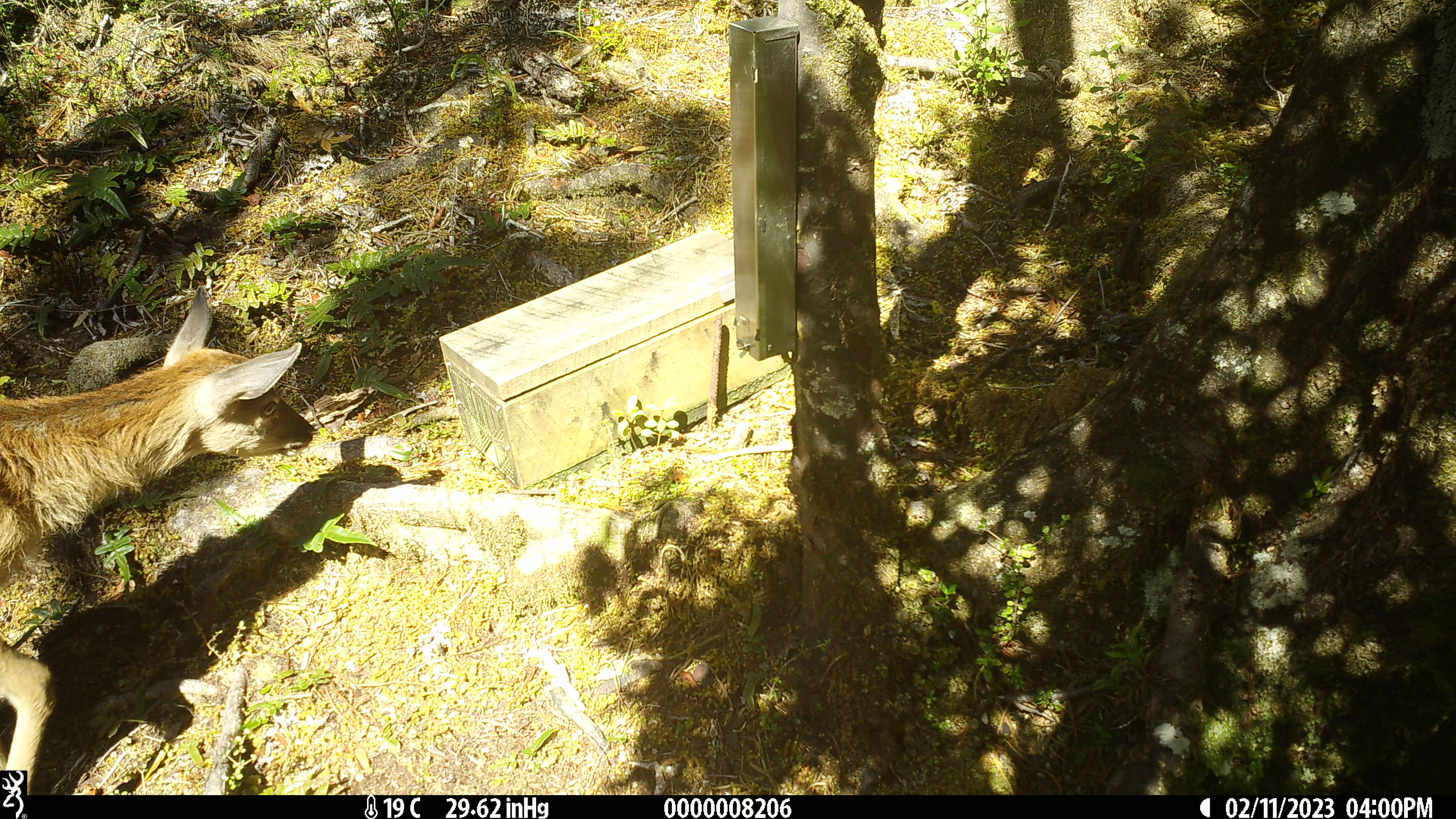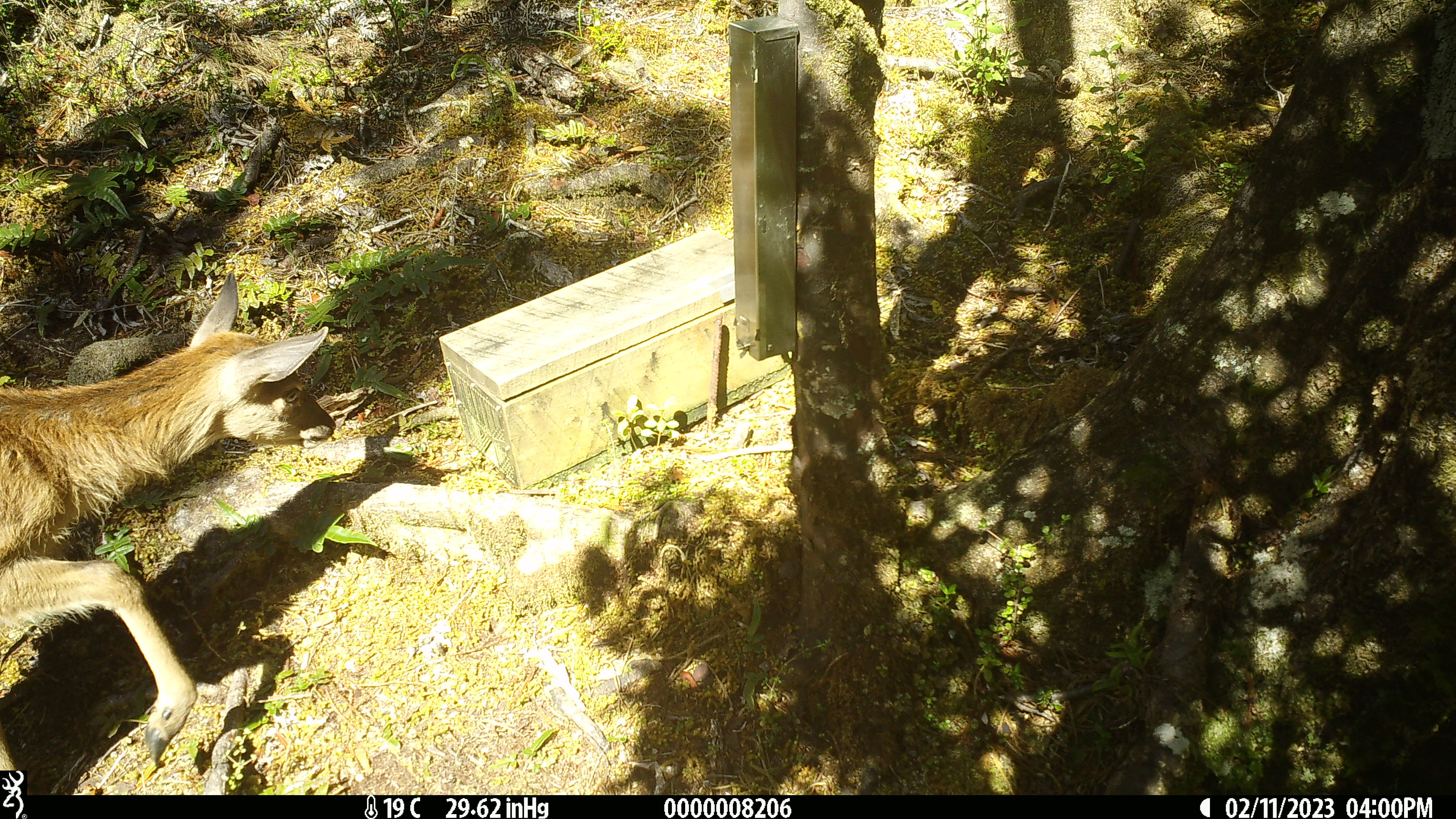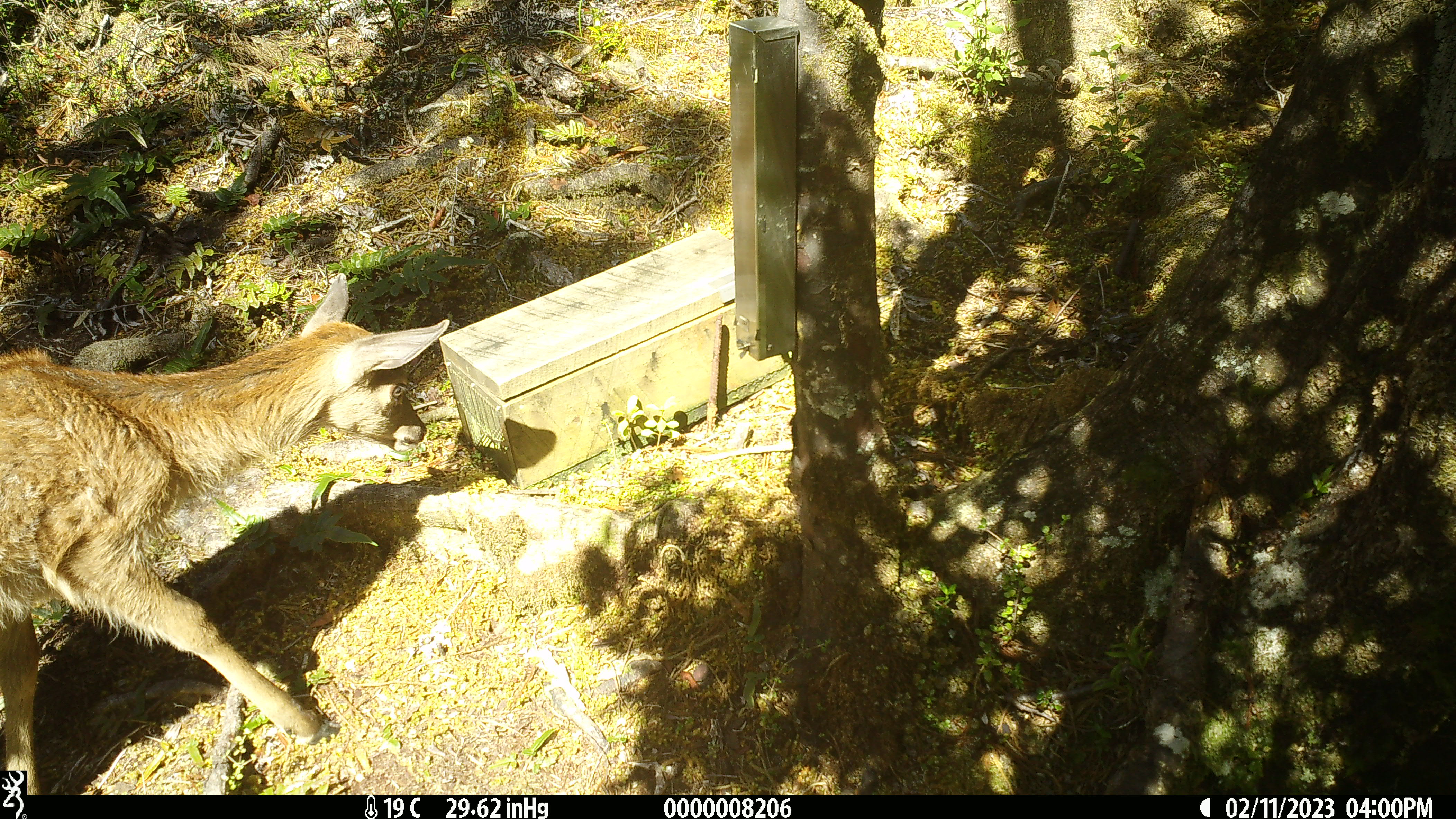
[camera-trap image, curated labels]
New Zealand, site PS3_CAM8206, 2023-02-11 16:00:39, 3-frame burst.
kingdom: Animalia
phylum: Chordata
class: Mammalia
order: Artiodactyla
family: Cervidae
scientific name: Cervidae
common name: deer